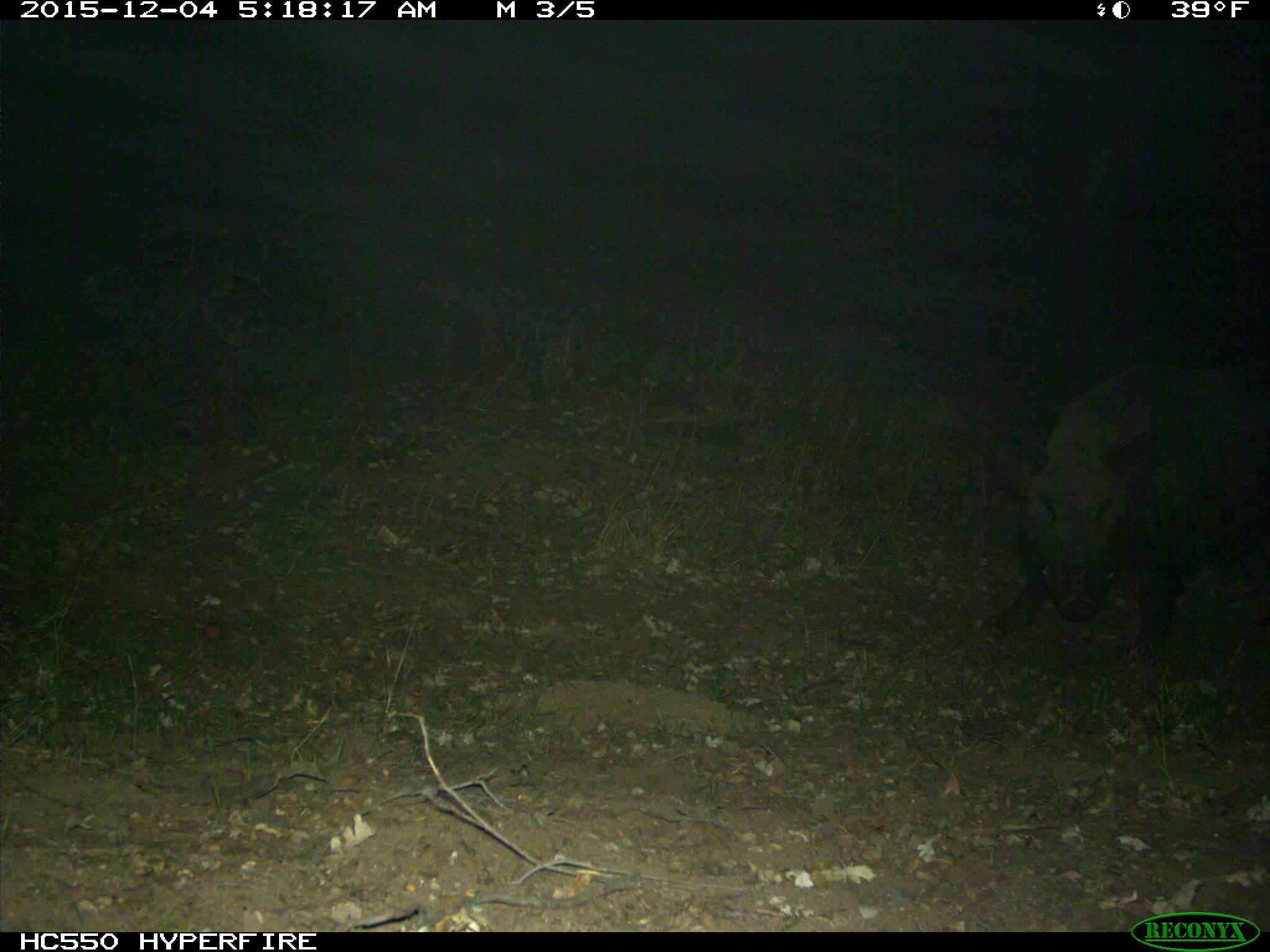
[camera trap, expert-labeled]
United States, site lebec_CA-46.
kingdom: Animalia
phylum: Chordata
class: Mammalia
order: Artiodactyla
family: Suidae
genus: Sus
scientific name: Sus scrofa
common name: wild boar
Sus scrofa (wild boar).